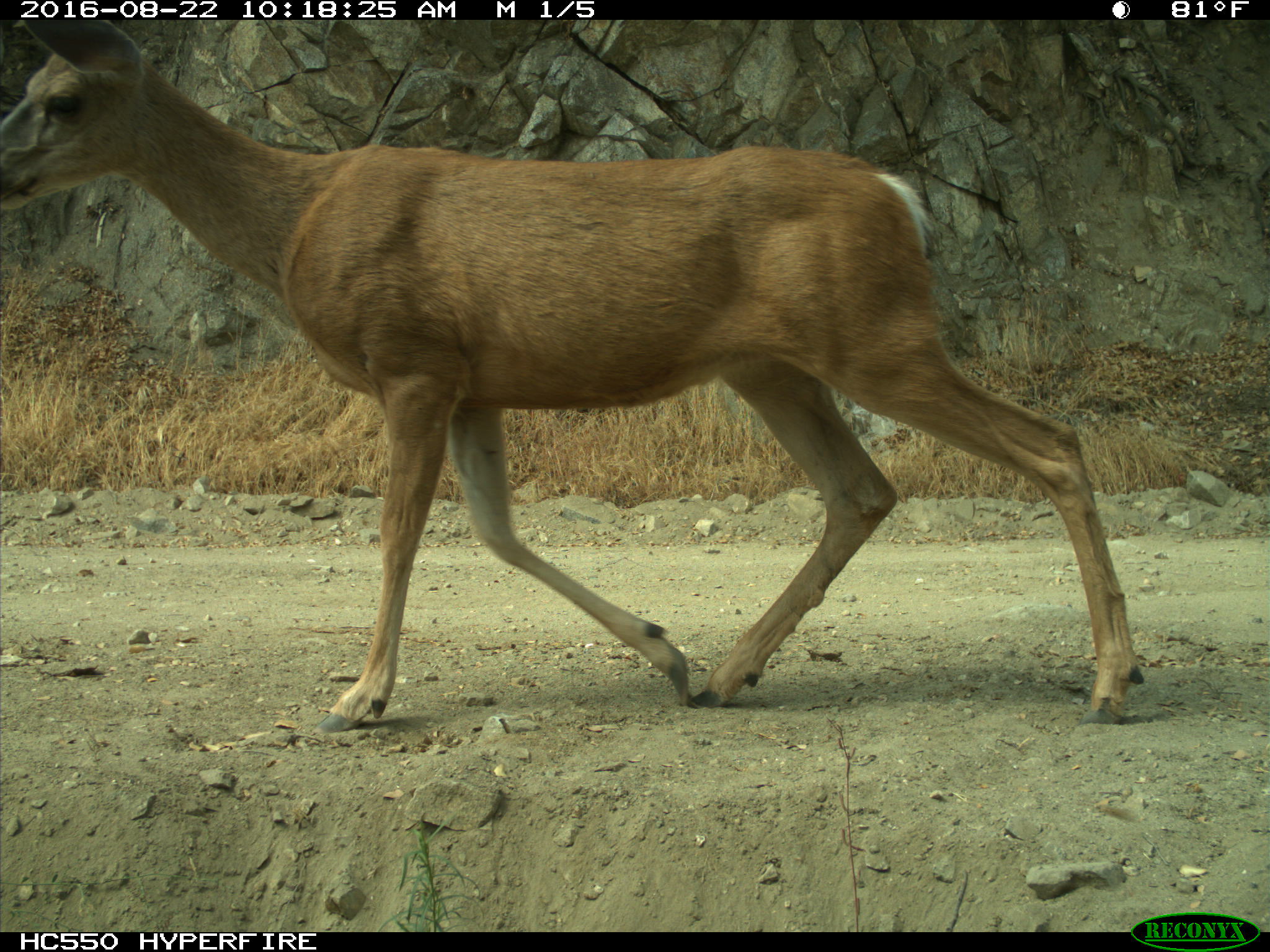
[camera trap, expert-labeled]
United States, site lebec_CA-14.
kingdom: Animalia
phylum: Chordata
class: Mammalia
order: Artiodactyla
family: Cervidae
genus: Odocoileus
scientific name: Odocoileus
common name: deer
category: unidentified deer